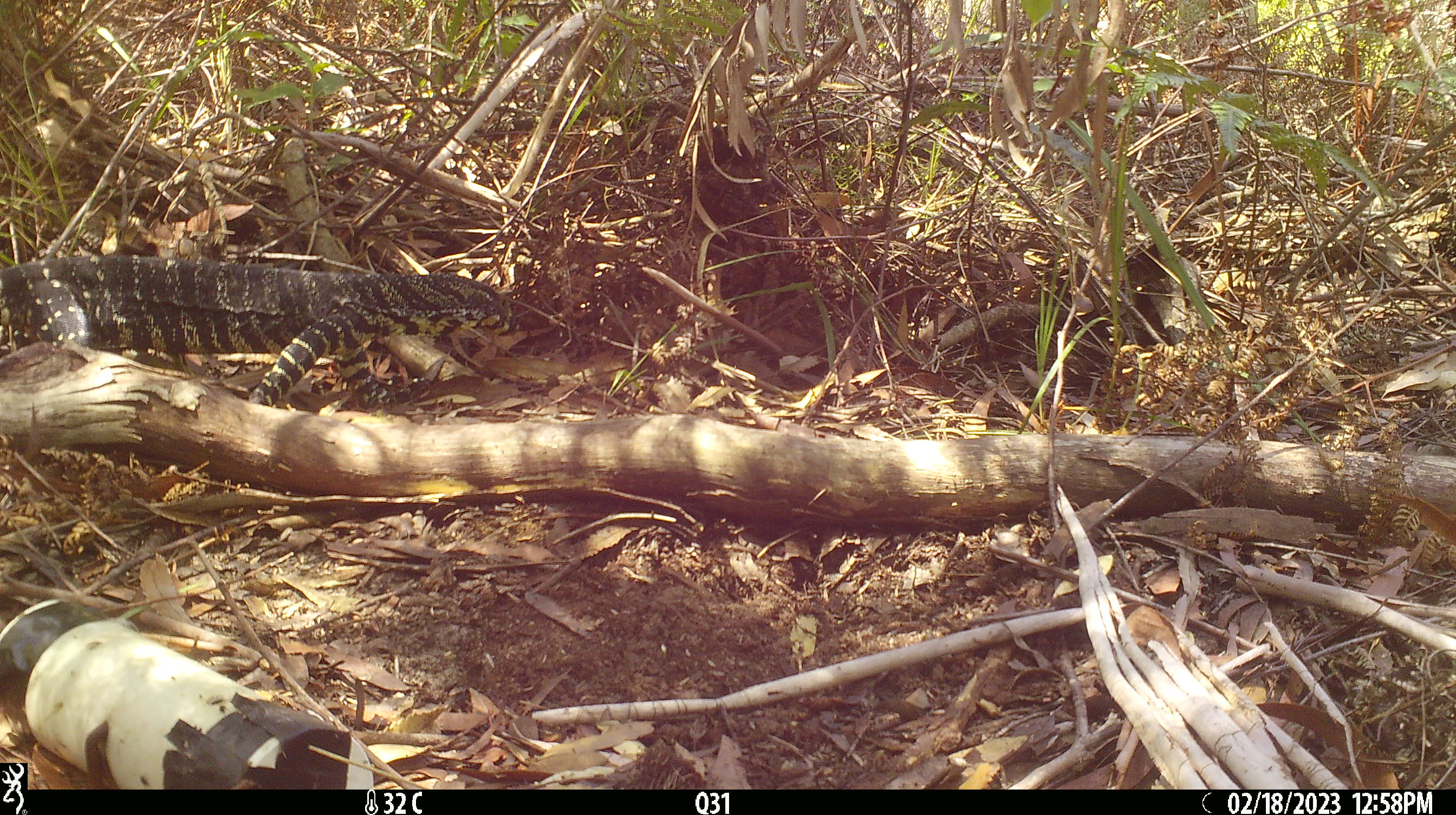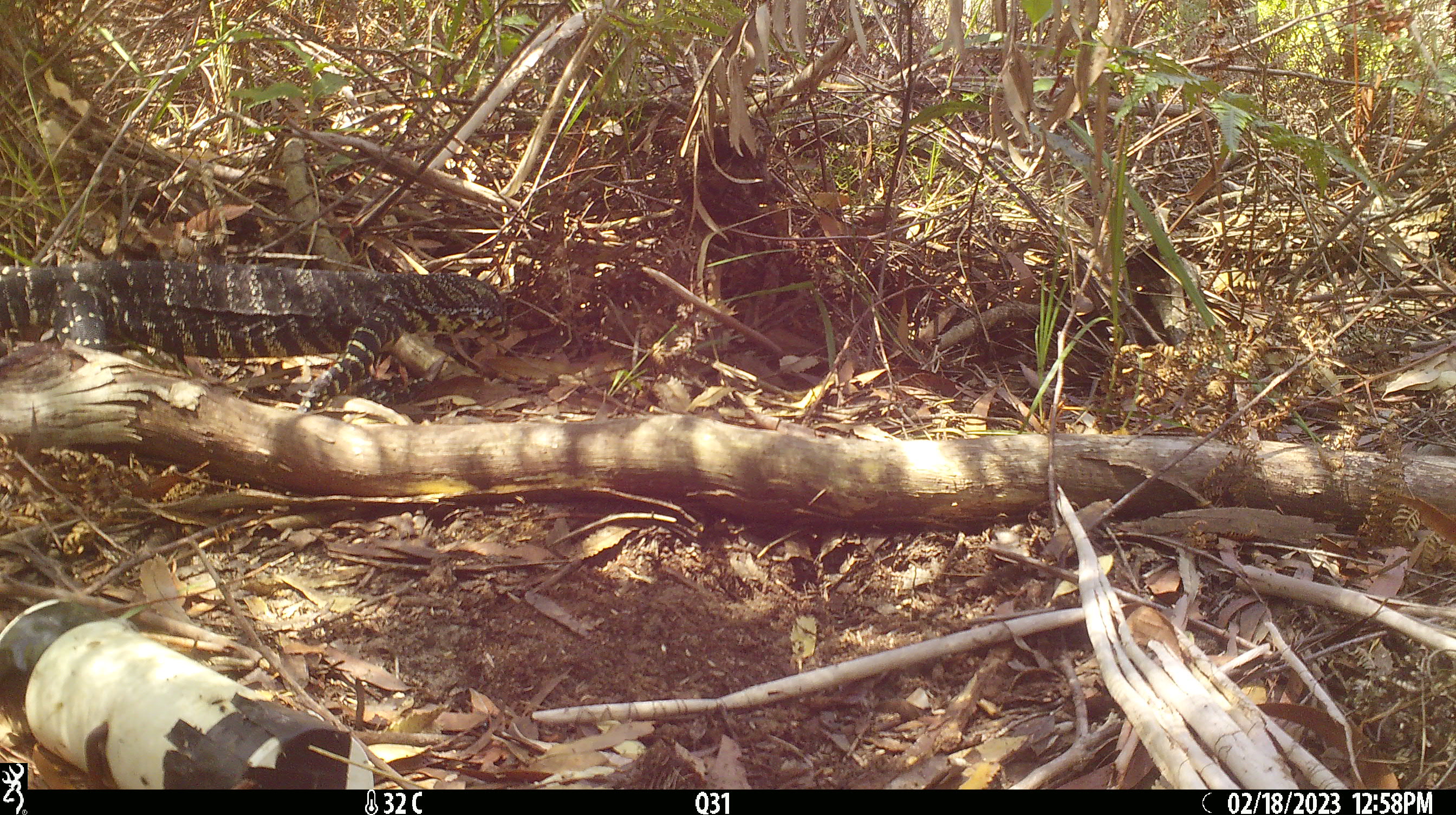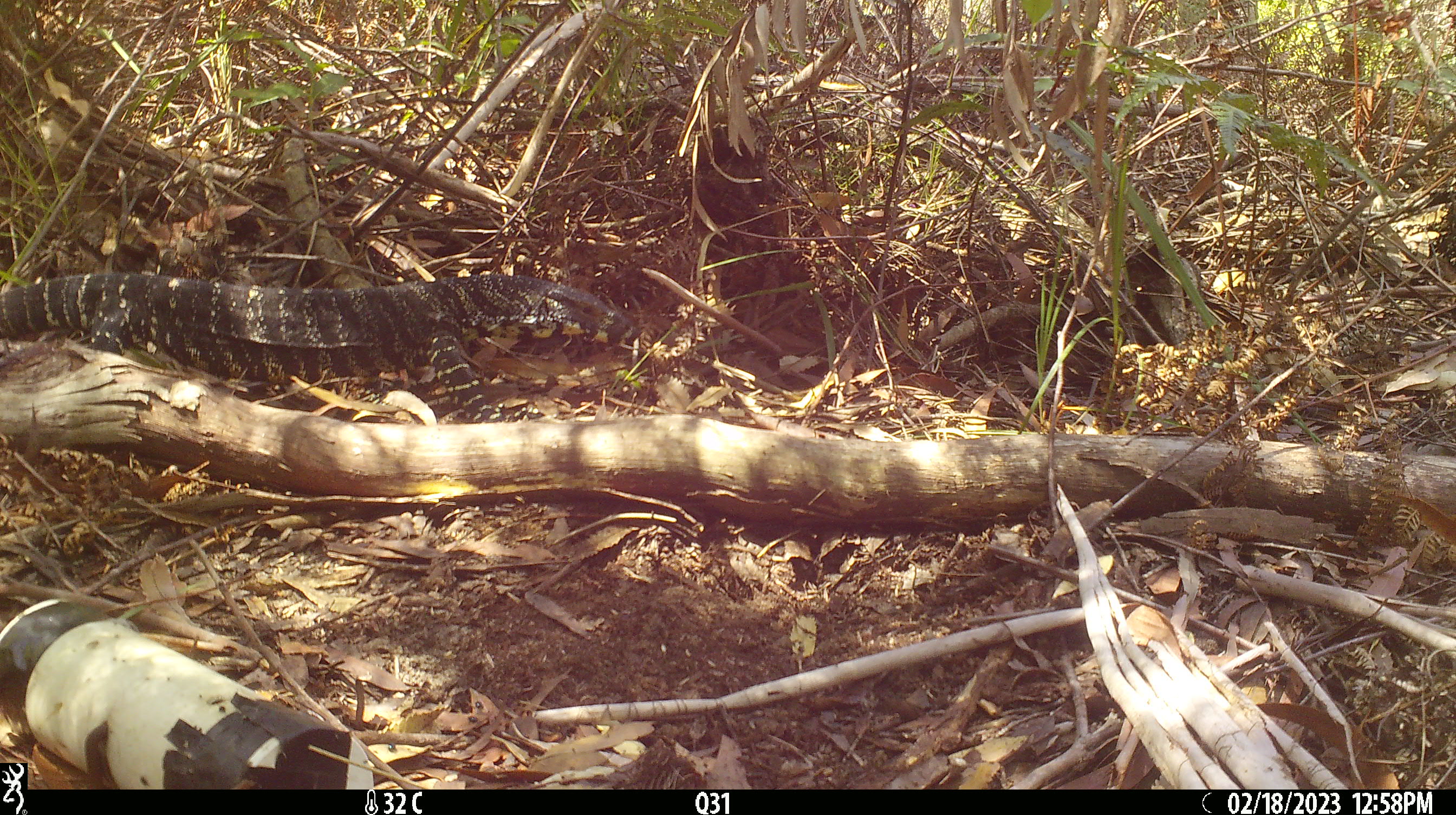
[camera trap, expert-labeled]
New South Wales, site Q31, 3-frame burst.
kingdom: Animalia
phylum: Chordata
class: Reptilia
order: Squamata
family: Varanidae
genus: Varanus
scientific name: Varanus varius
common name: lace monitor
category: goanna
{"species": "goanna (lace monitor) (Varanus varius)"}